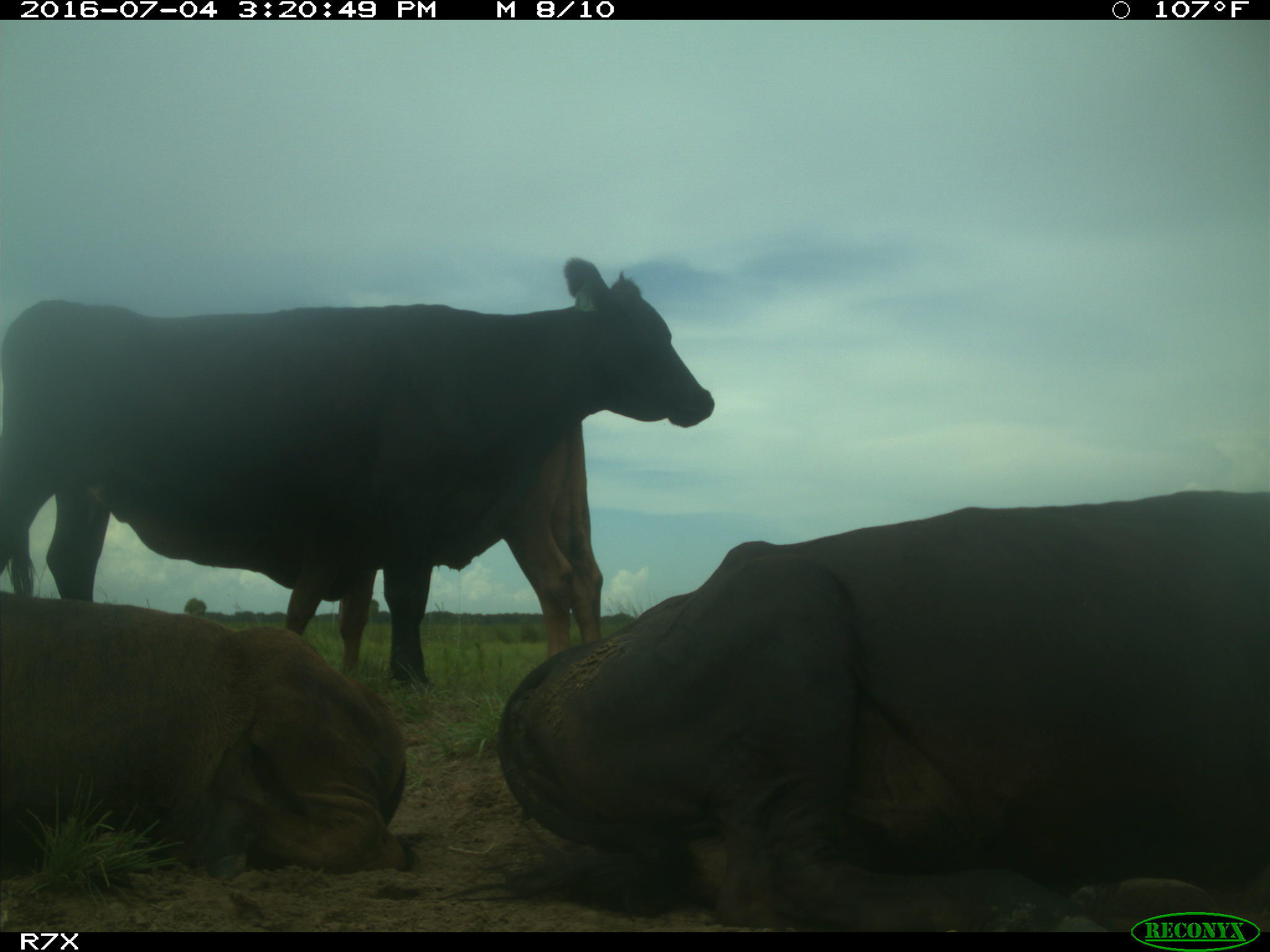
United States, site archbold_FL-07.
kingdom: Animalia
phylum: Chordata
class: Mammalia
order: Artiodactyla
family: Bovidae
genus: Bos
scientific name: Bos taurus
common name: domestic cow